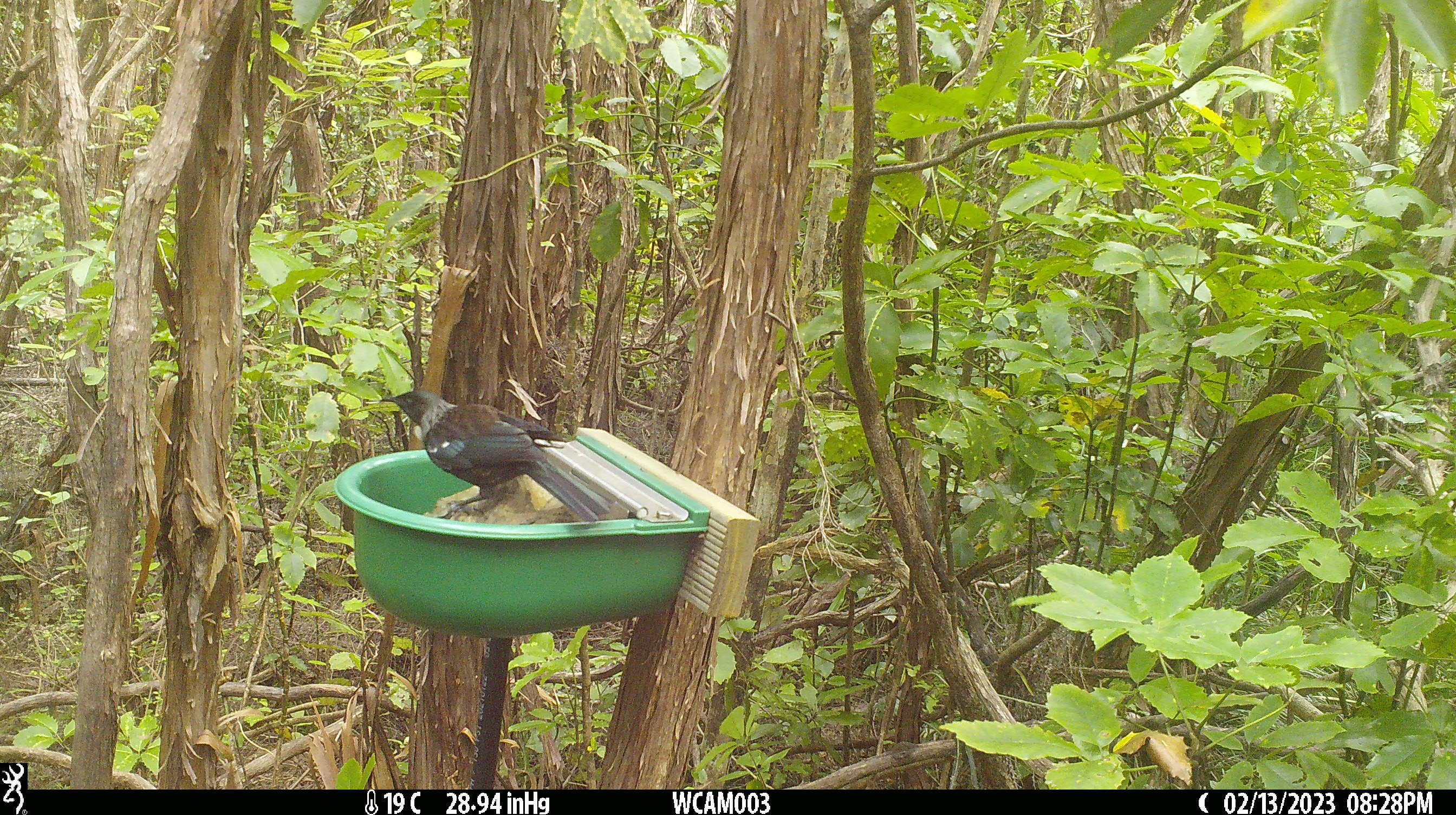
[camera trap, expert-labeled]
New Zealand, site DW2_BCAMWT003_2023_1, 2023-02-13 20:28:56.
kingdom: Animalia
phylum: Chordata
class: Aves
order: Passeriformes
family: Meliphagidae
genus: Prosthemadera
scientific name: Prosthemadera novaeseelandiae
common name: tui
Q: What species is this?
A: Tui (Prosthemadera novaeseelandiae).